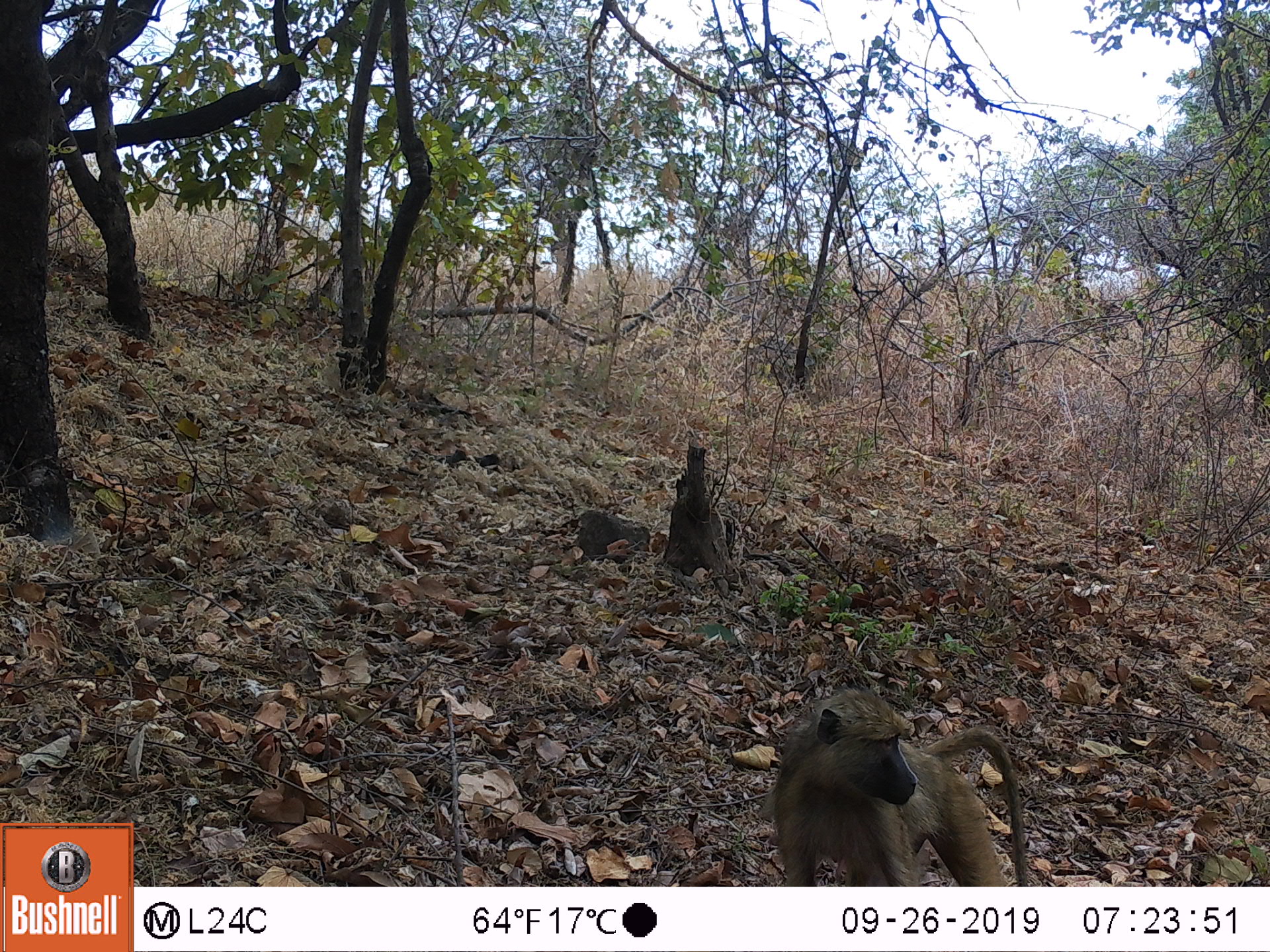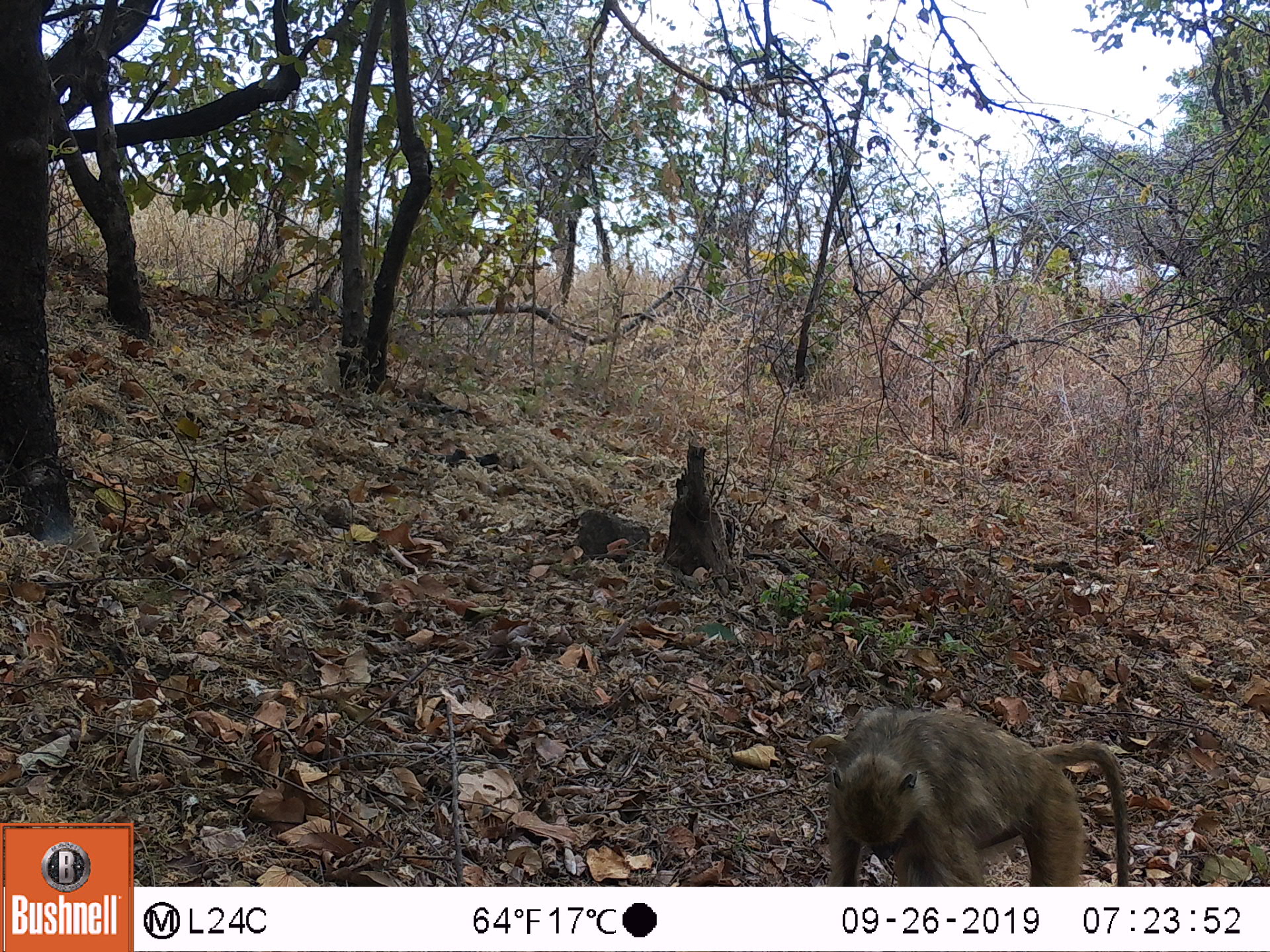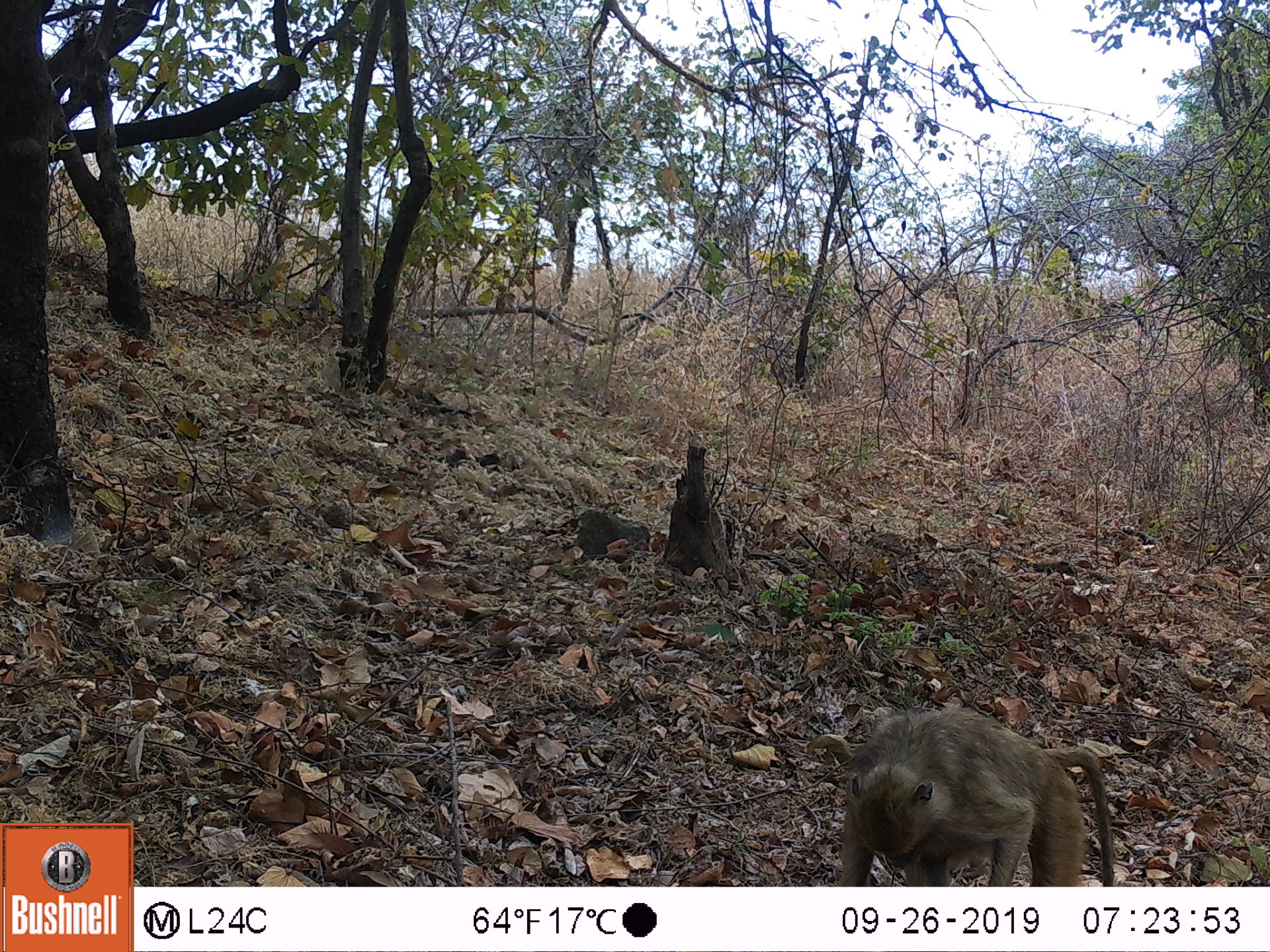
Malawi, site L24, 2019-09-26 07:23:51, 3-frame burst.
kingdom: Animalia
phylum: Chordata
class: Mammalia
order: Primates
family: Cercopithecidae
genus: Papio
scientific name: Papio cynocephalus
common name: yellow baboon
Yellow baboon (Papio cynocephalus), count 1.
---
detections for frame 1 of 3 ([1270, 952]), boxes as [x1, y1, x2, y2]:
yellow baboon: [757, 685, 1032, 883]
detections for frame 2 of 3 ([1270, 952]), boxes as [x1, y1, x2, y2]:
yellow baboon: [818, 698, 1128, 880]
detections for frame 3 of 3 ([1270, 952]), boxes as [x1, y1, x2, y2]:
yellow baboon: [830, 703, 1118, 880]